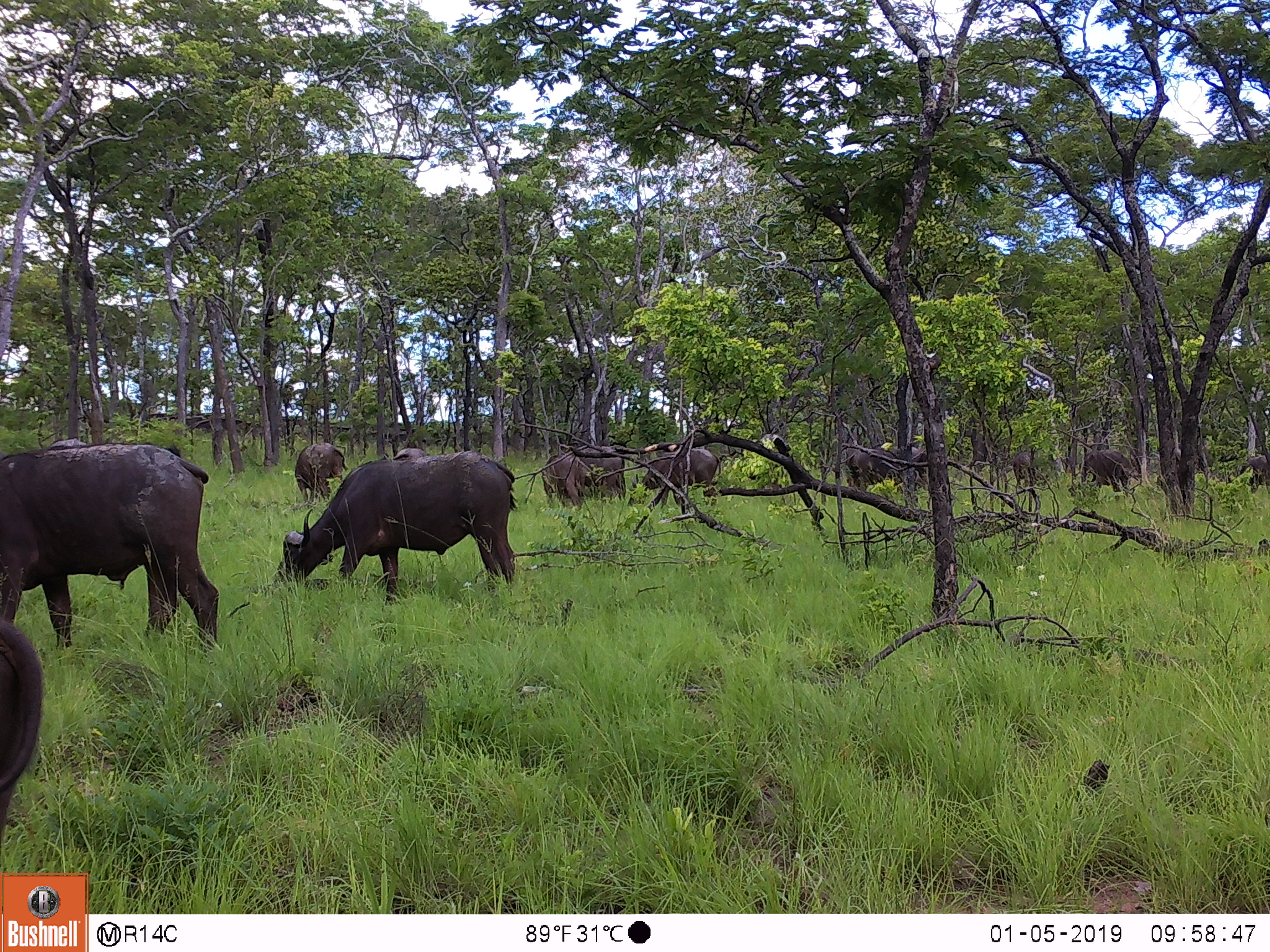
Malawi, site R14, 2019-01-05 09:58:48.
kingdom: Animalia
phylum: Chordata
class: Mammalia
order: Artiodactyla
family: Bovidae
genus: Syncerus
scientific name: Syncerus caffer caffer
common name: cape buffalo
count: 8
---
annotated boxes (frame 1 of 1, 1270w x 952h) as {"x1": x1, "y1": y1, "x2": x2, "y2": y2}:
cape buffalo: {"x1": 0, "y1": 435, "x2": 224, "y2": 655}; {"x1": 271, "y1": 450, "x2": 521, "y2": 591}; {"x1": 2, "y1": 603, "x2": 56, "y2": 846}; {"x1": 543, "y1": 438, "x2": 635, "y2": 512}; {"x1": 630, "y1": 441, "x2": 725, "y2": 506}; {"x1": 840, "y1": 441, "x2": 940, "y2": 499}; {"x1": 287, "y1": 433, "x2": 346, "y2": 501}; {"x1": 1082, "y1": 447, "x2": 1148, "y2": 502}